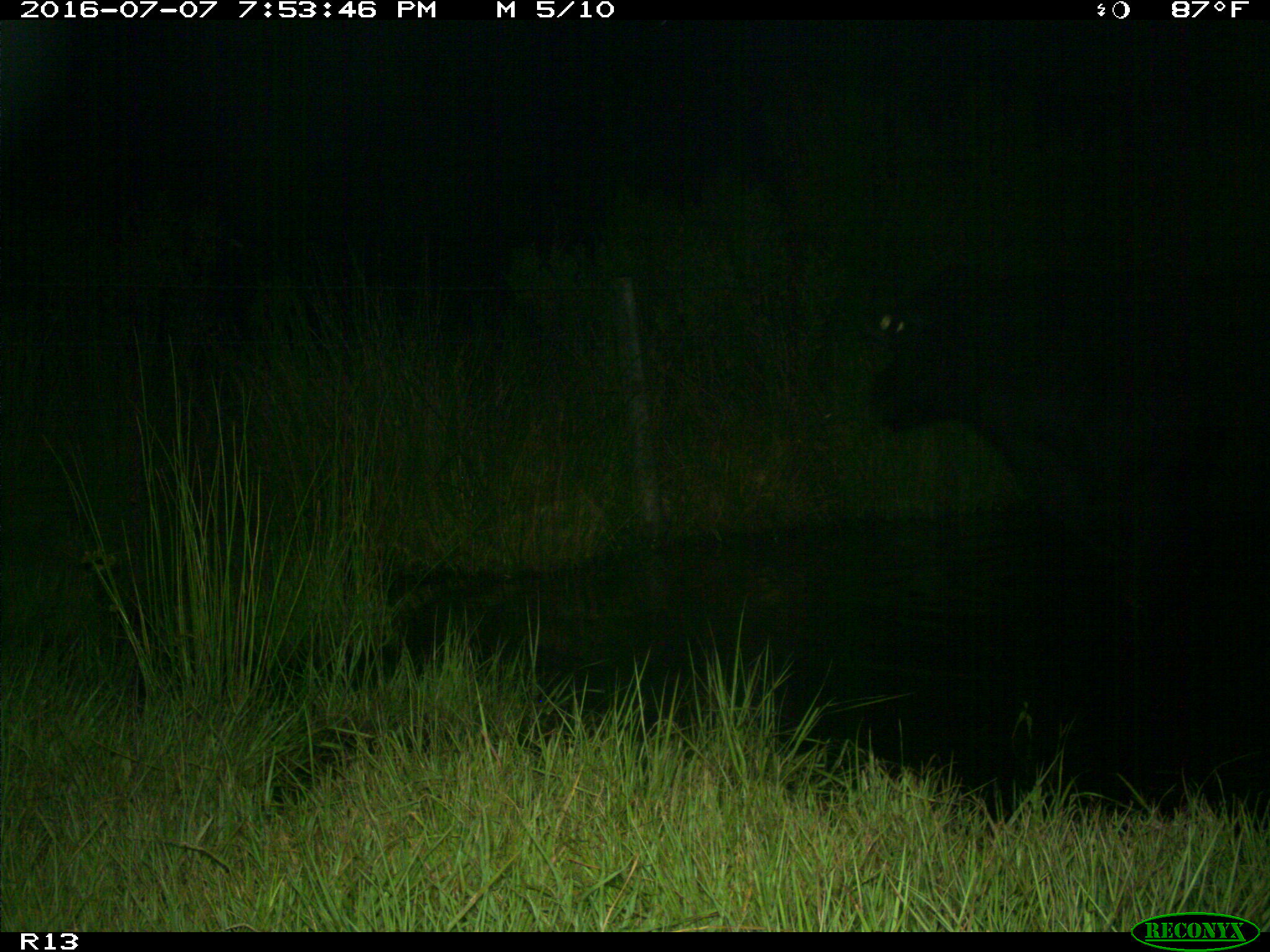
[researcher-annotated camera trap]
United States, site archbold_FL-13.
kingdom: Animalia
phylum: Chordata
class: Mammalia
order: Artiodactyla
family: Bovidae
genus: Bos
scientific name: Bos taurus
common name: domestic cow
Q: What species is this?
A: Bos taurus (domestic cow).